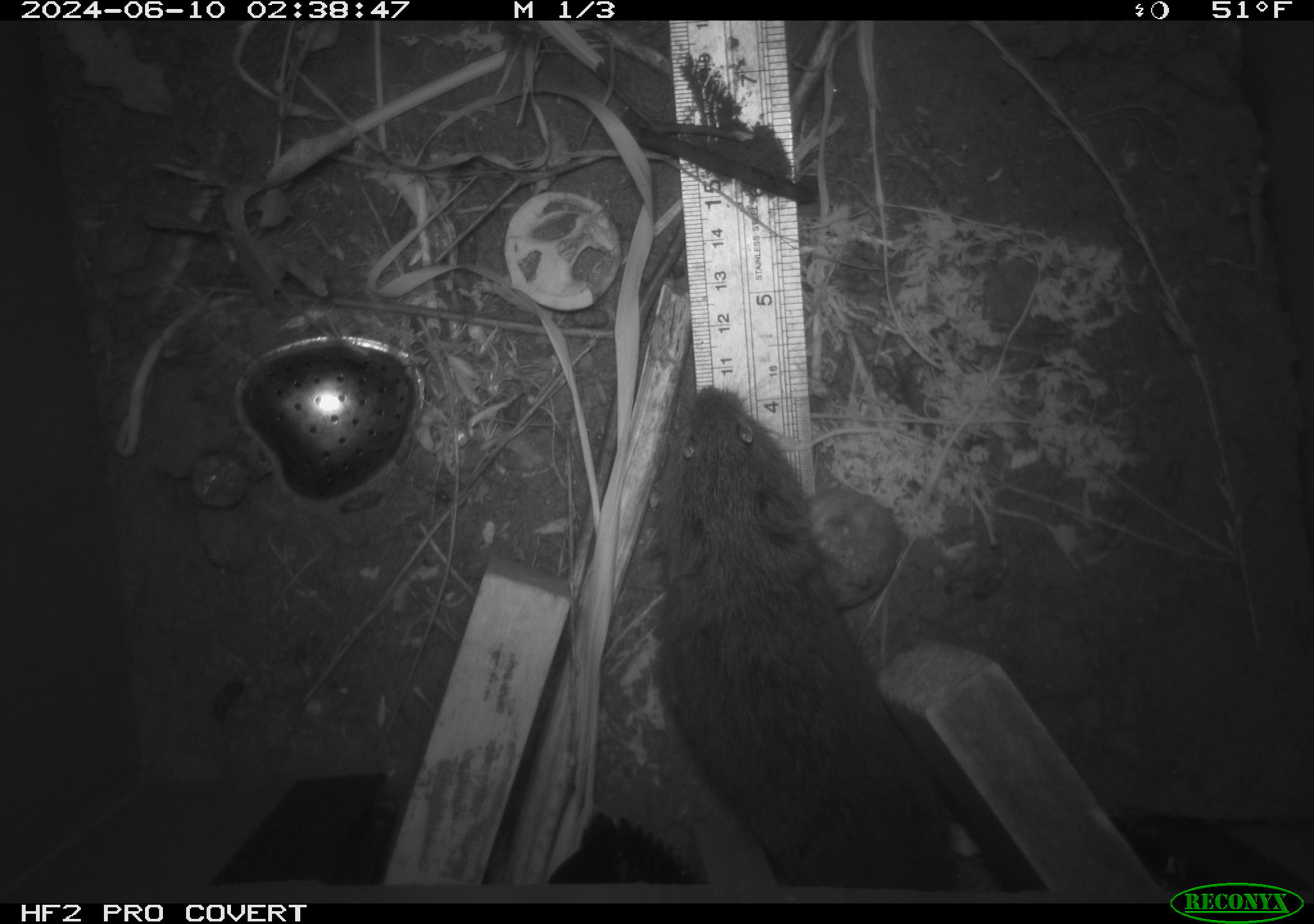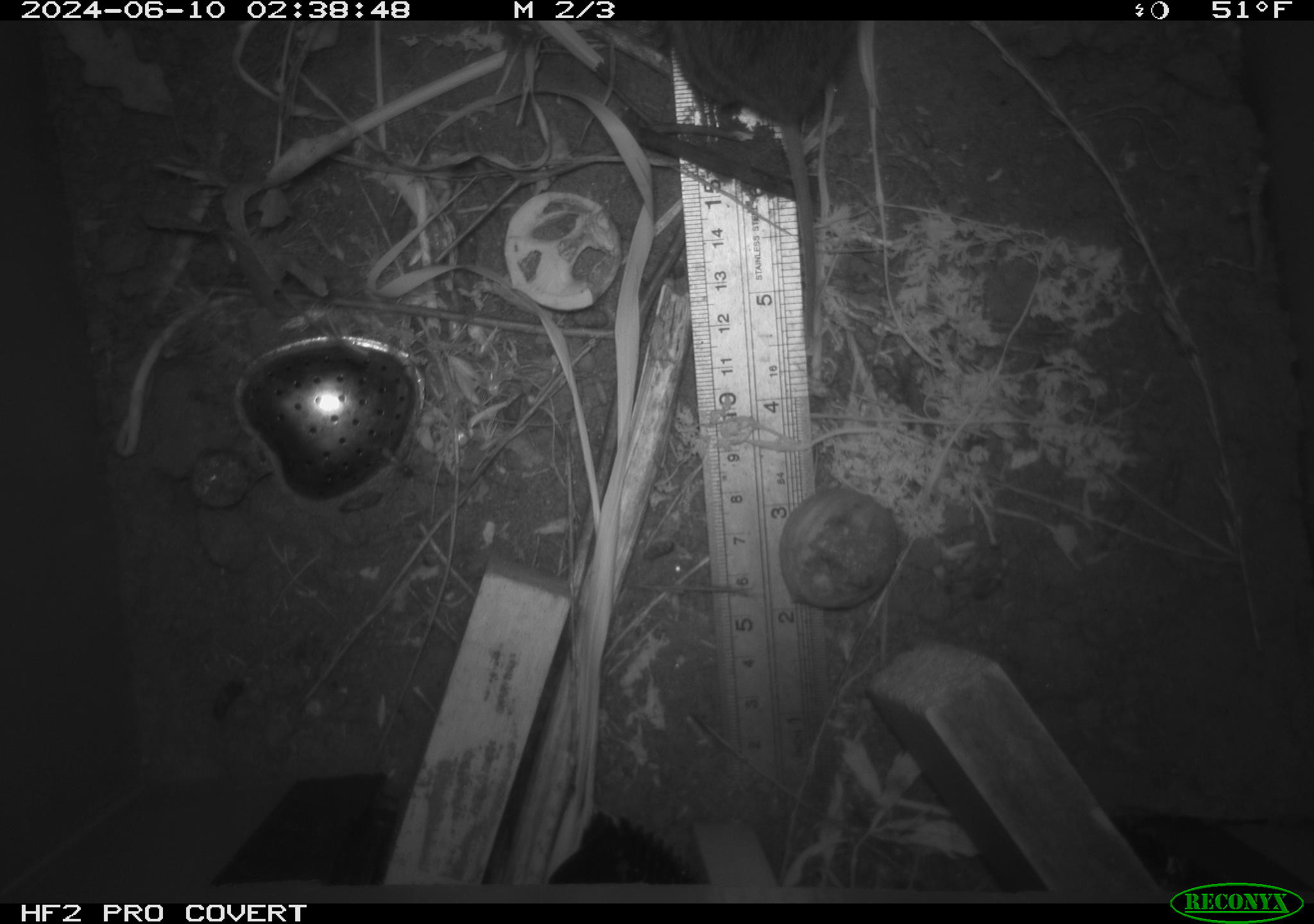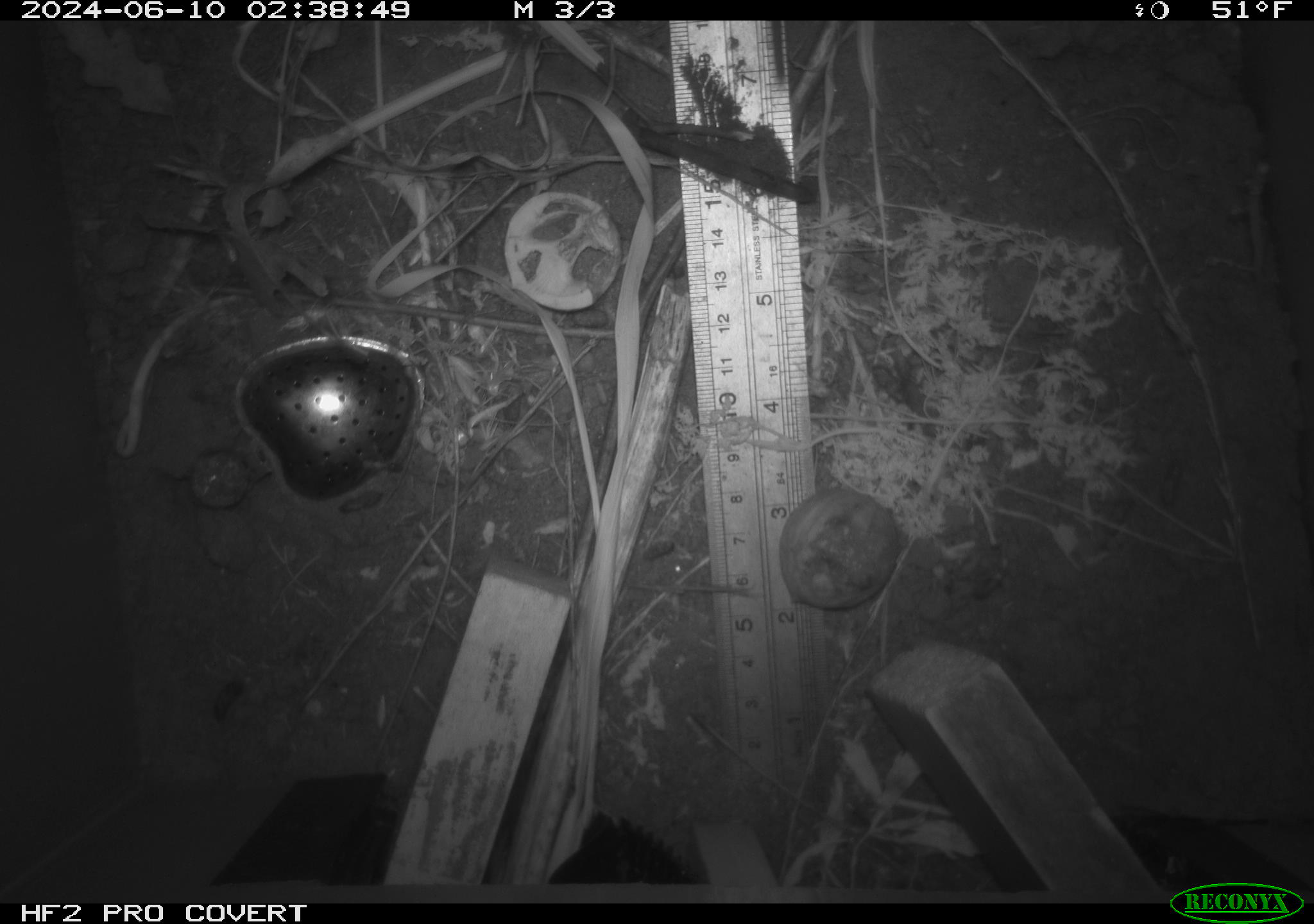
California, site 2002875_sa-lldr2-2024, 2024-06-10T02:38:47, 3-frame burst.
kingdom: Animalia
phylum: Chordata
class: Mammalia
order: Rodentia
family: Cricetidae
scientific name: Arvicolinae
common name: voles, lemmings, and muskrats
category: arvicolinae subfamily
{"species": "arvicolinae subfamily (voles, lemmings, and muskrats) (Arvicolinae)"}